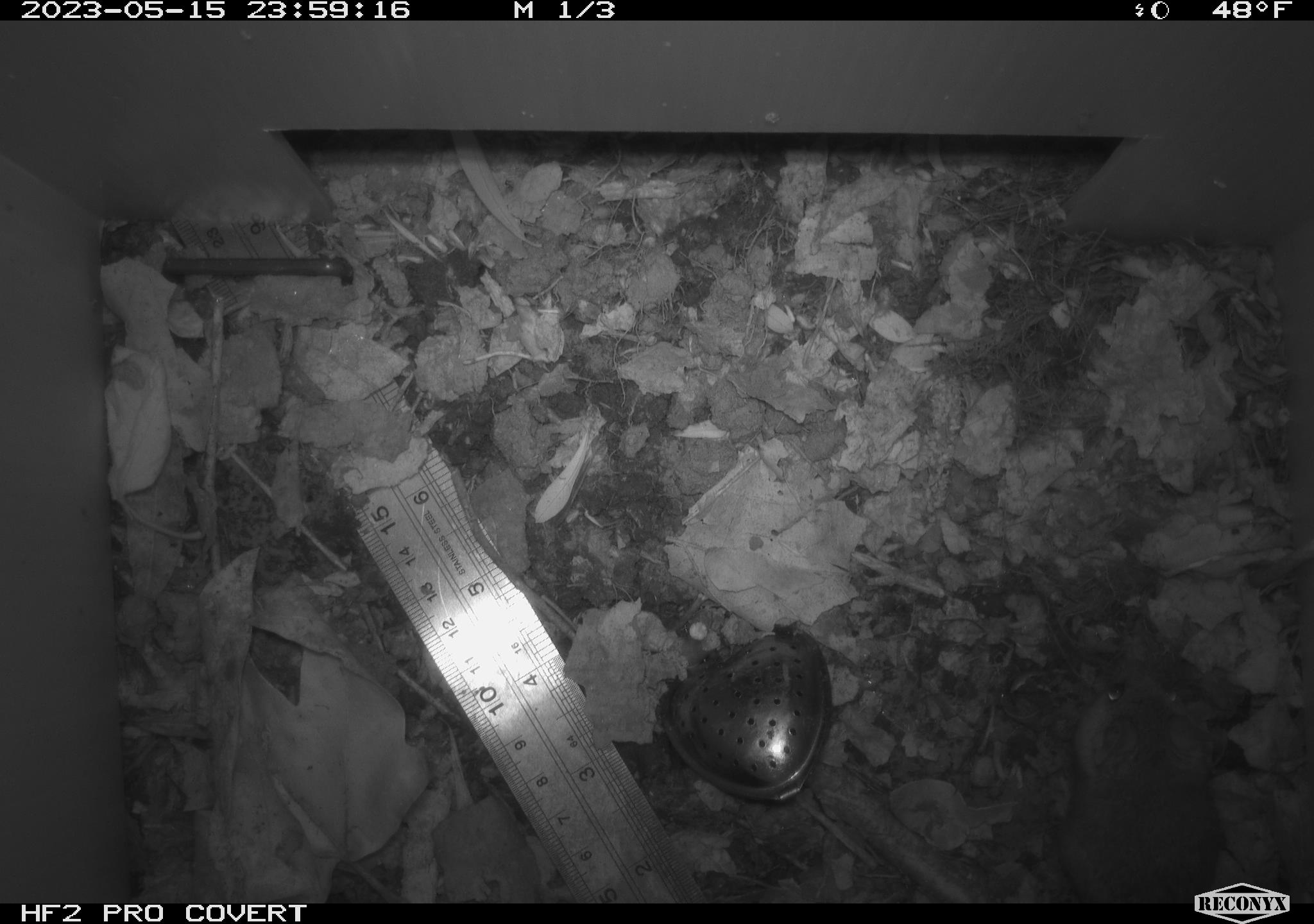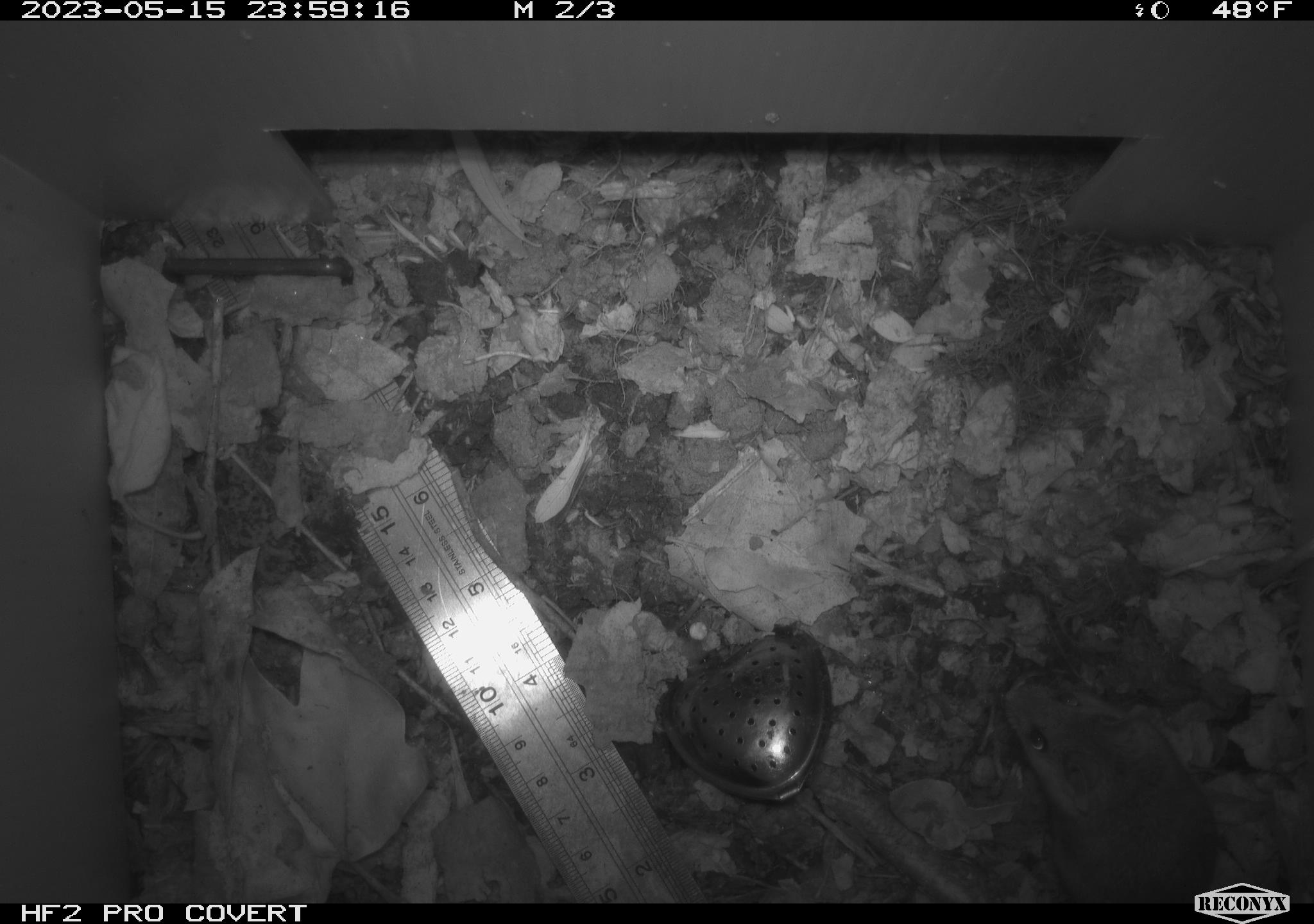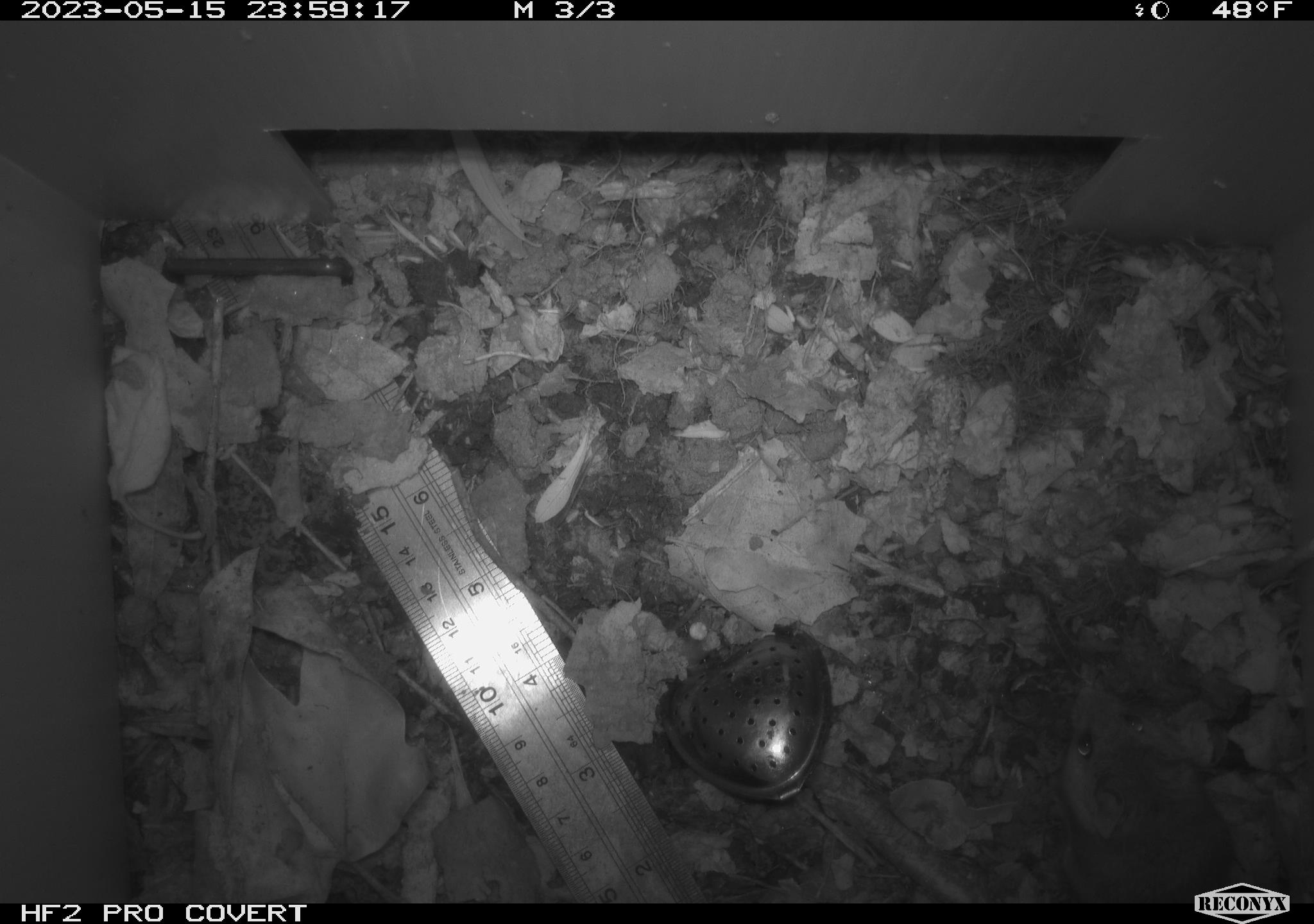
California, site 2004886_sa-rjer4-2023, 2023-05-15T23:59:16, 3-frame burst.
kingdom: Animalia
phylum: Chordata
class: Mammalia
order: Rodentia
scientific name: Rodentia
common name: mouse species